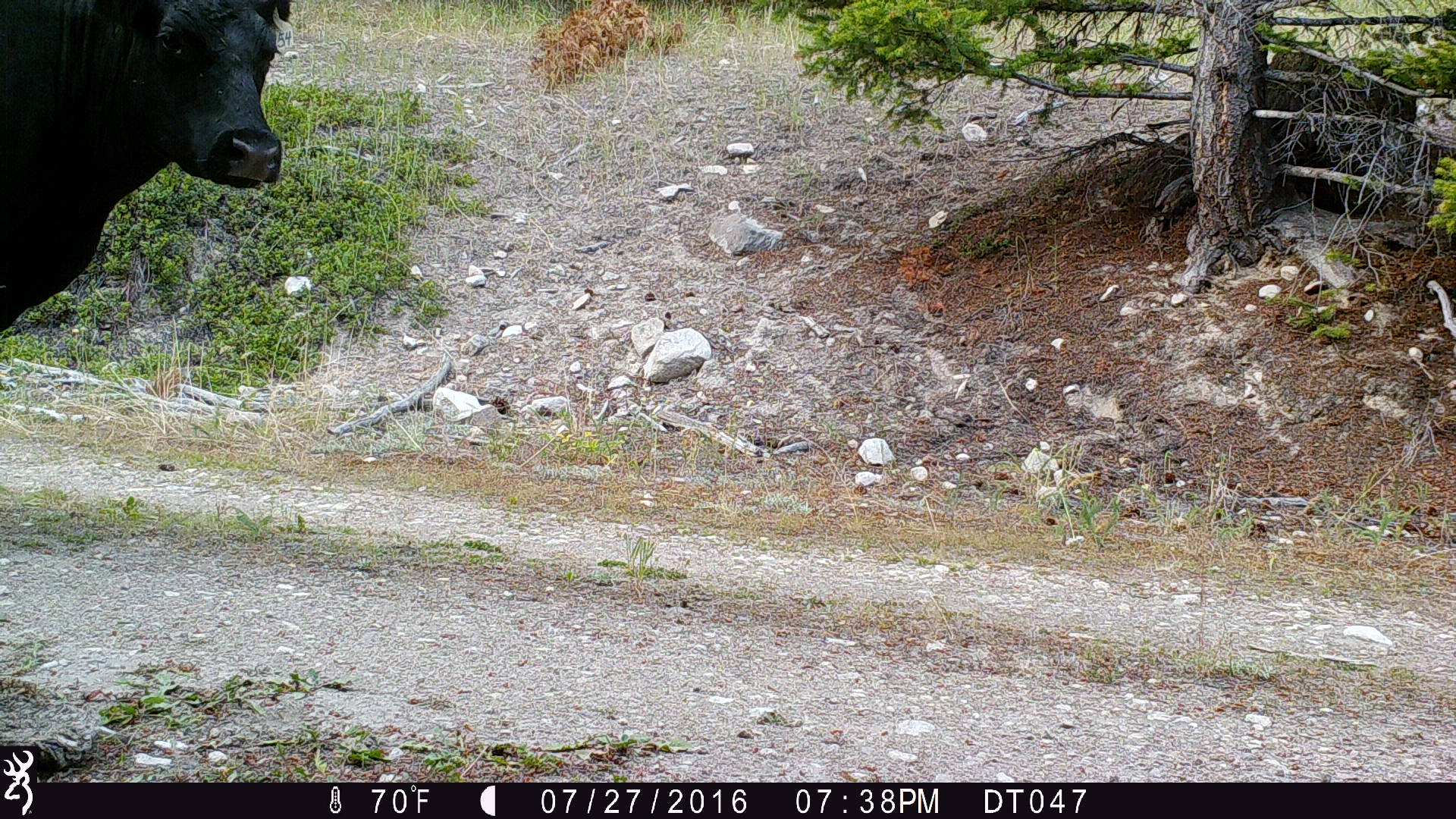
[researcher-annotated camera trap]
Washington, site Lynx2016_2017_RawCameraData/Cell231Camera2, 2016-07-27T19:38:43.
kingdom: Animalia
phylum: Chordata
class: Mammalia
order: Artiodactyla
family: Bovidae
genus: Bos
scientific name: Bos taurus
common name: domestic cattle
Domestic cattle (Bos taurus). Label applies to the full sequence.